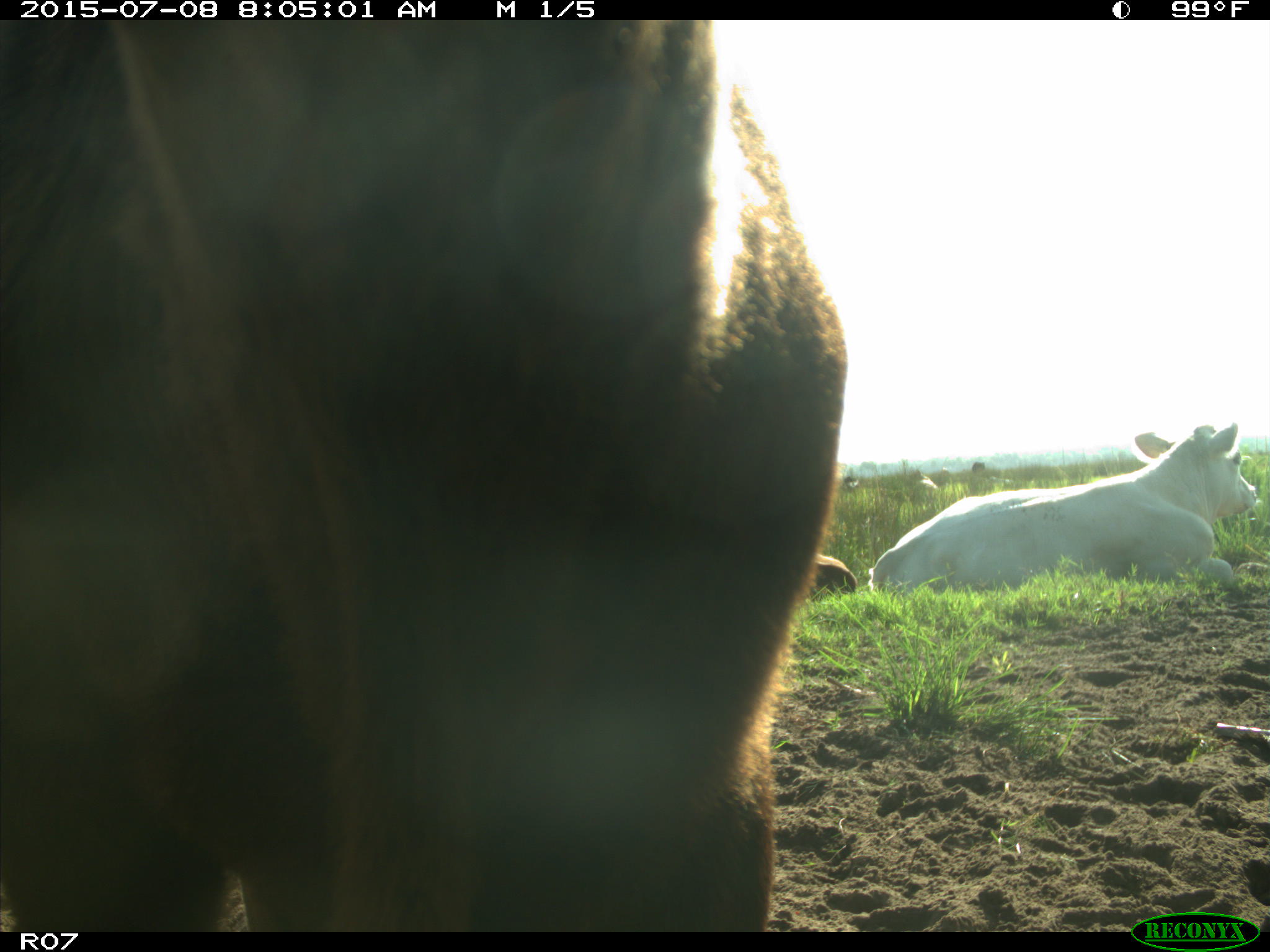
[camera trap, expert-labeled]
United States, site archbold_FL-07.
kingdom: Animalia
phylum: Chordata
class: Mammalia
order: Artiodactyla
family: Bovidae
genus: Bos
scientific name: Bos taurus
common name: domestic cow